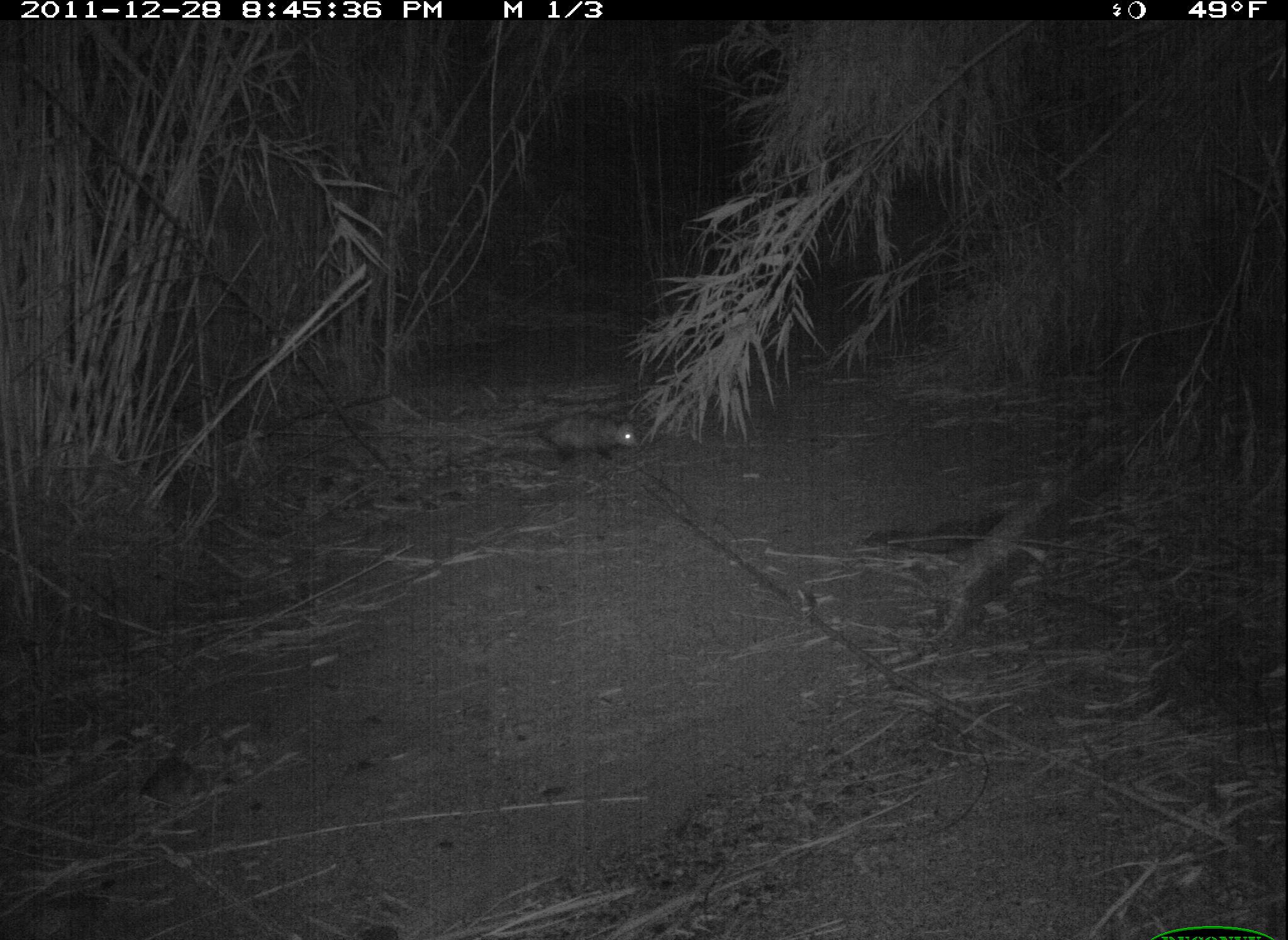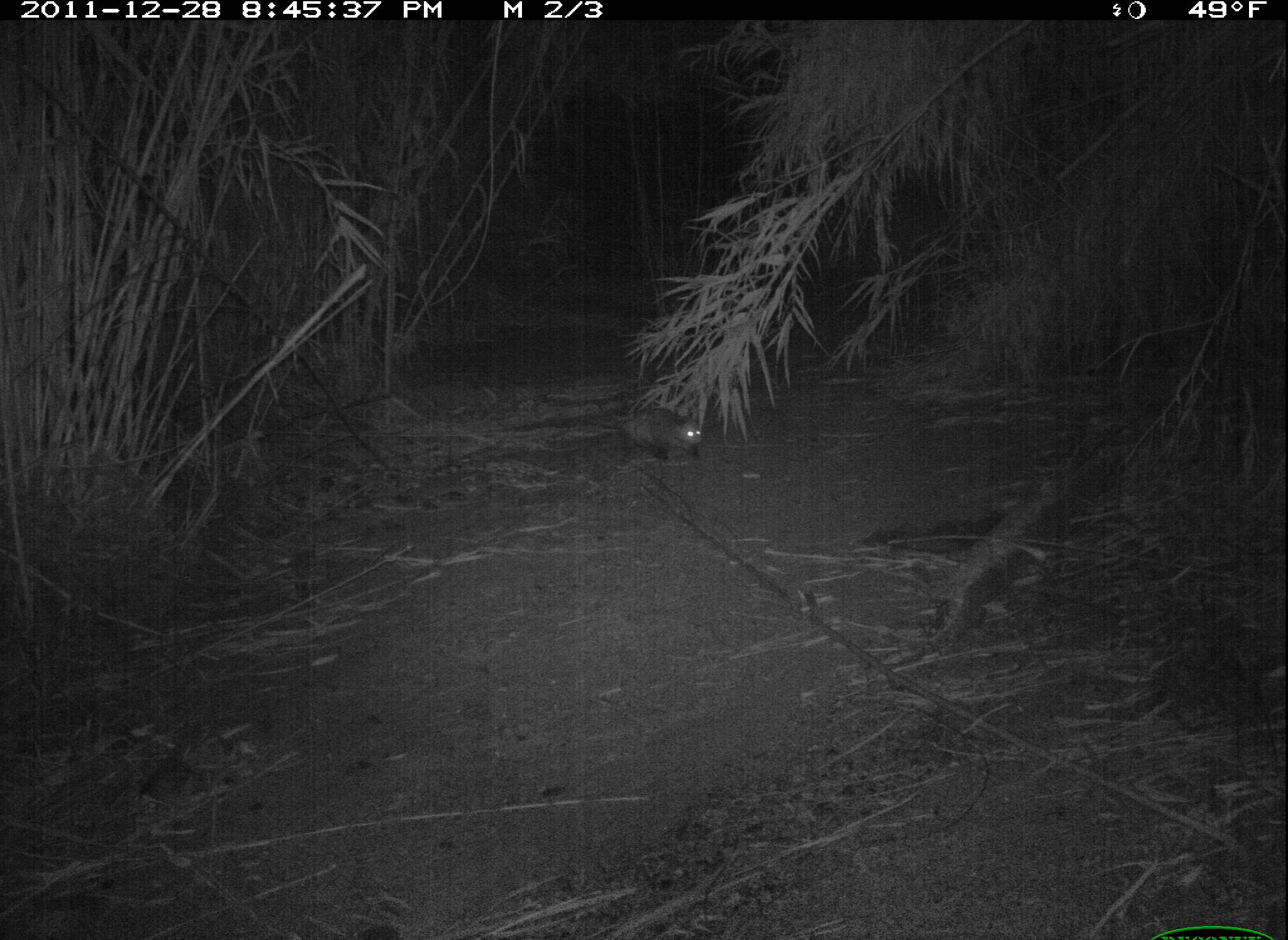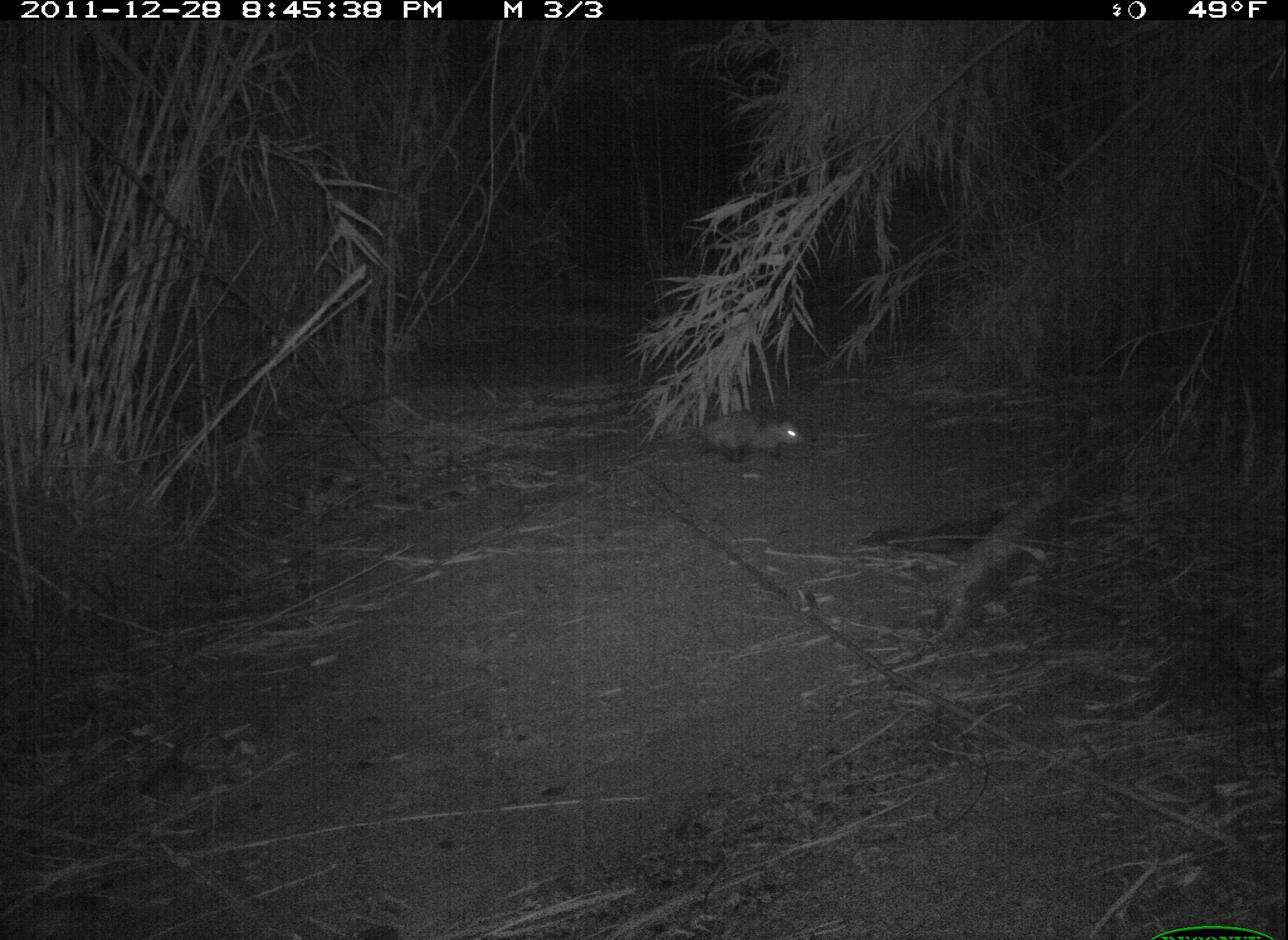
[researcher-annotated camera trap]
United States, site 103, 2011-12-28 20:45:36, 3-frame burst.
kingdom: Animalia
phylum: Chordata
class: Mammalia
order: Didelphimorphia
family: Didelphidae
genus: Didelphis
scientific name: Didelphis virginiana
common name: virginia opossum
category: opossum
Opossum (virginia opossum) (Didelphis virginiana).